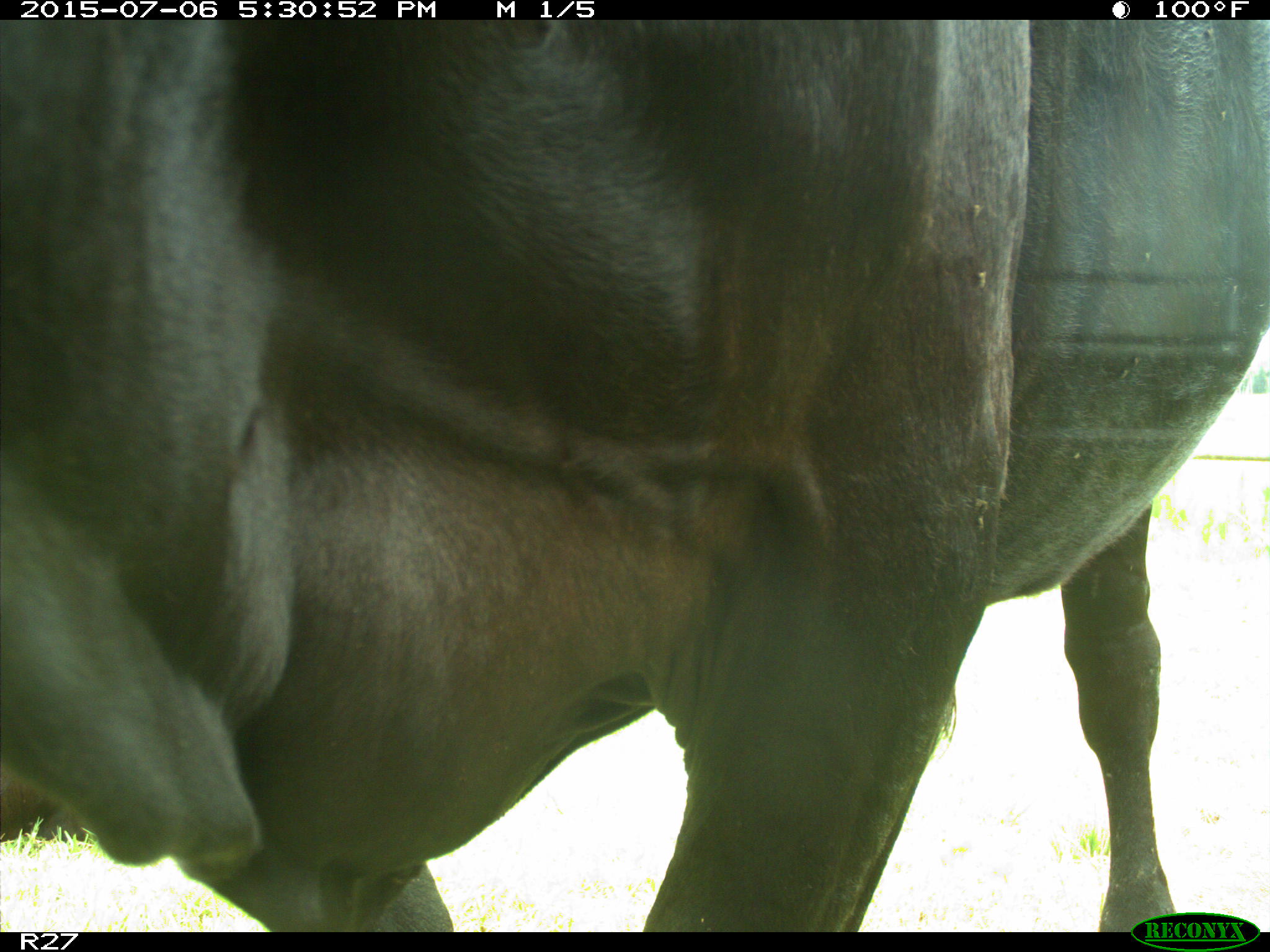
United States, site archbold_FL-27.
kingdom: Animalia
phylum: Chordata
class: Mammalia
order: Artiodactyla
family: Bovidae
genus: Bos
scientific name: Bos taurus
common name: domestic cow